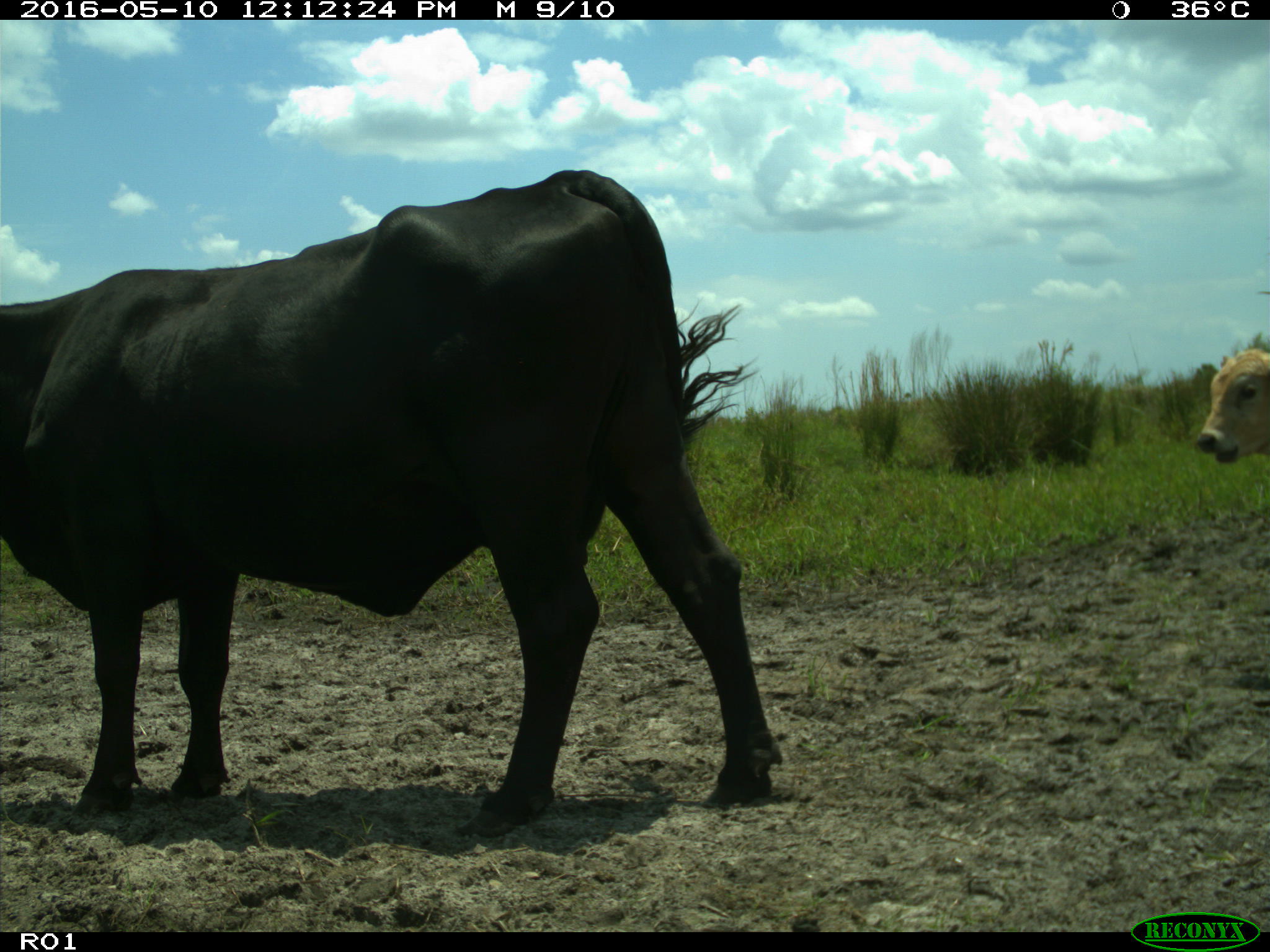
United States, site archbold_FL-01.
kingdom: Animalia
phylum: Chordata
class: Mammalia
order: Artiodactyla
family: Bovidae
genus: Bos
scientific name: Bos taurus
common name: domestic cow